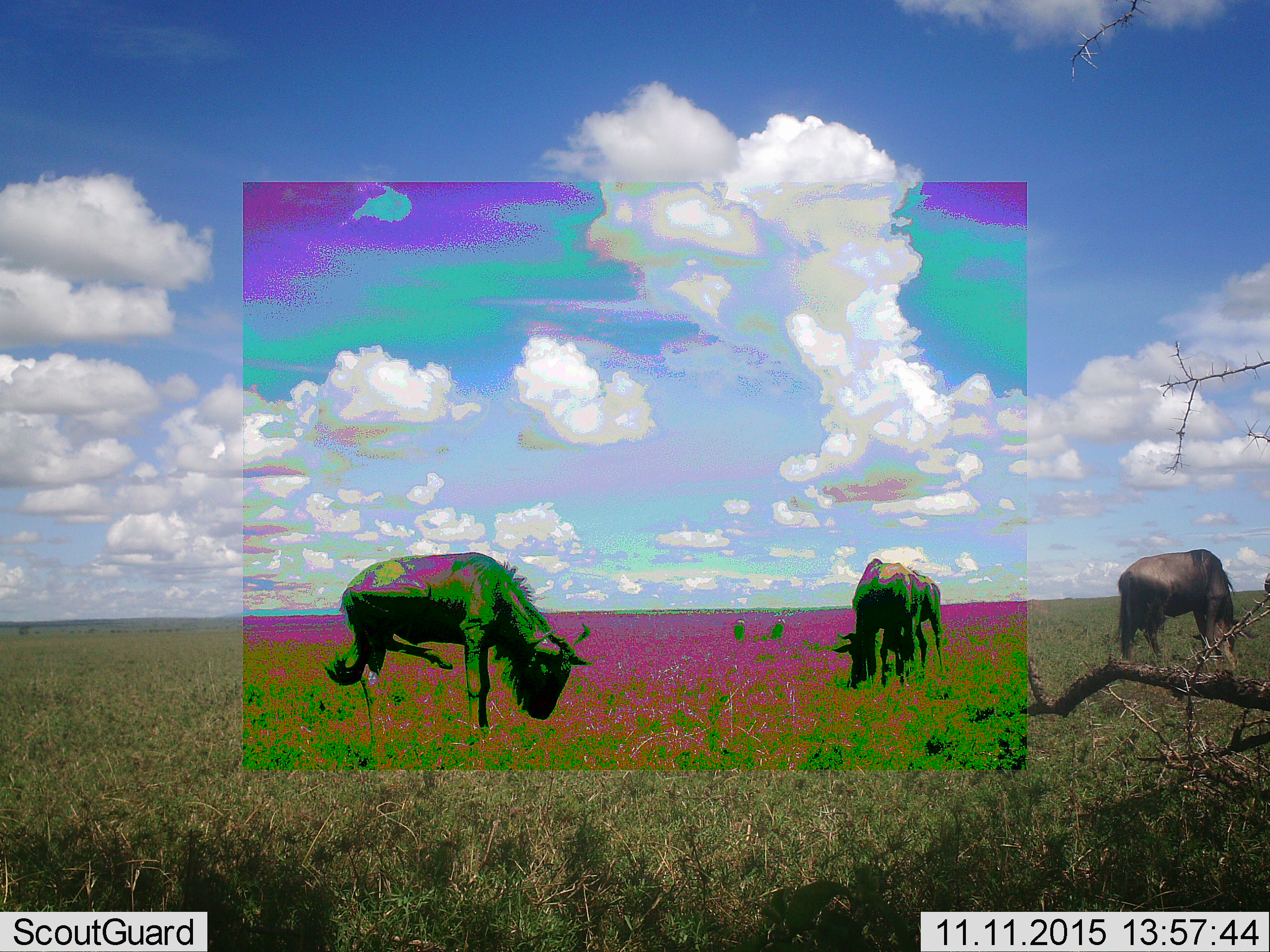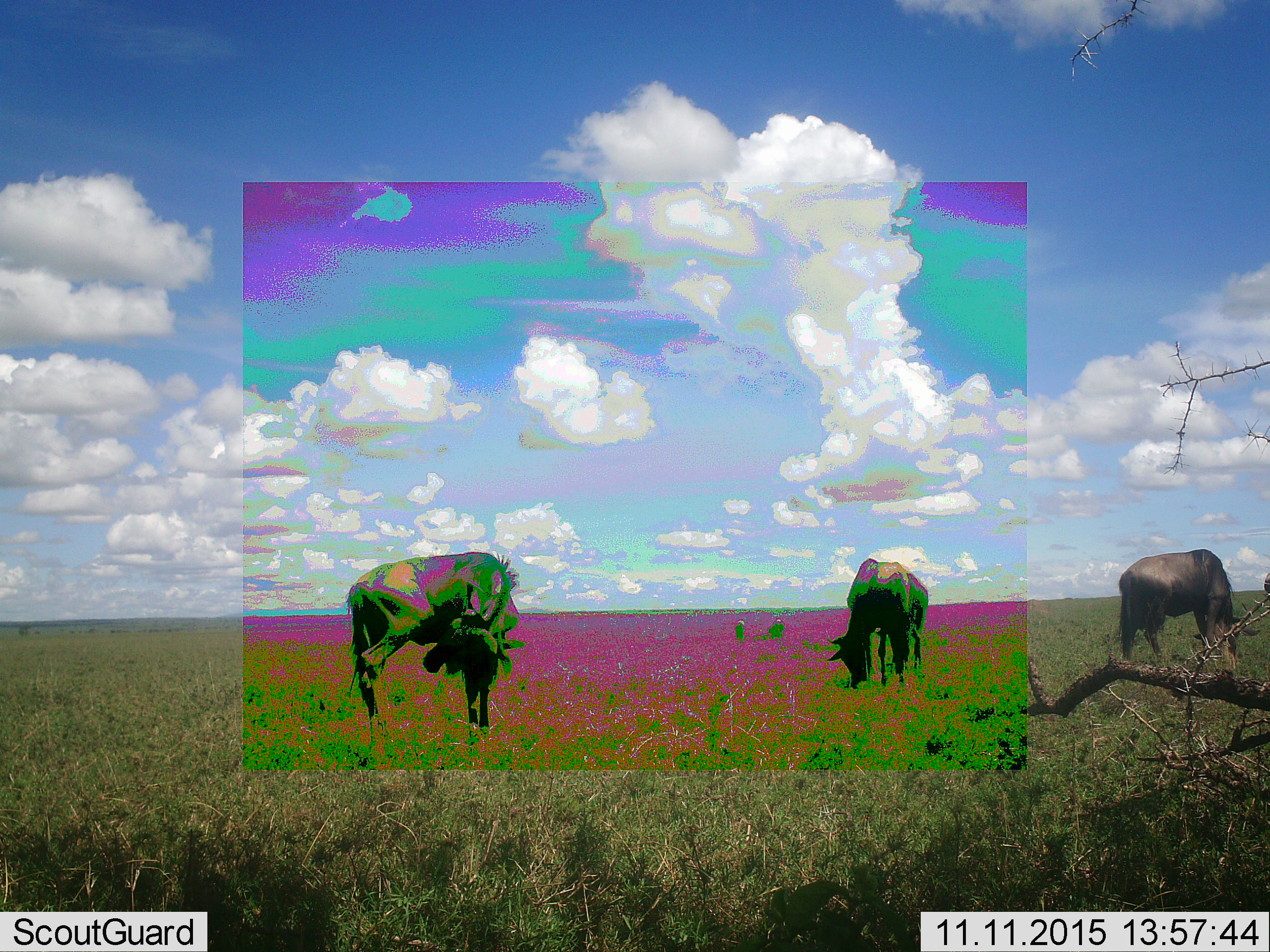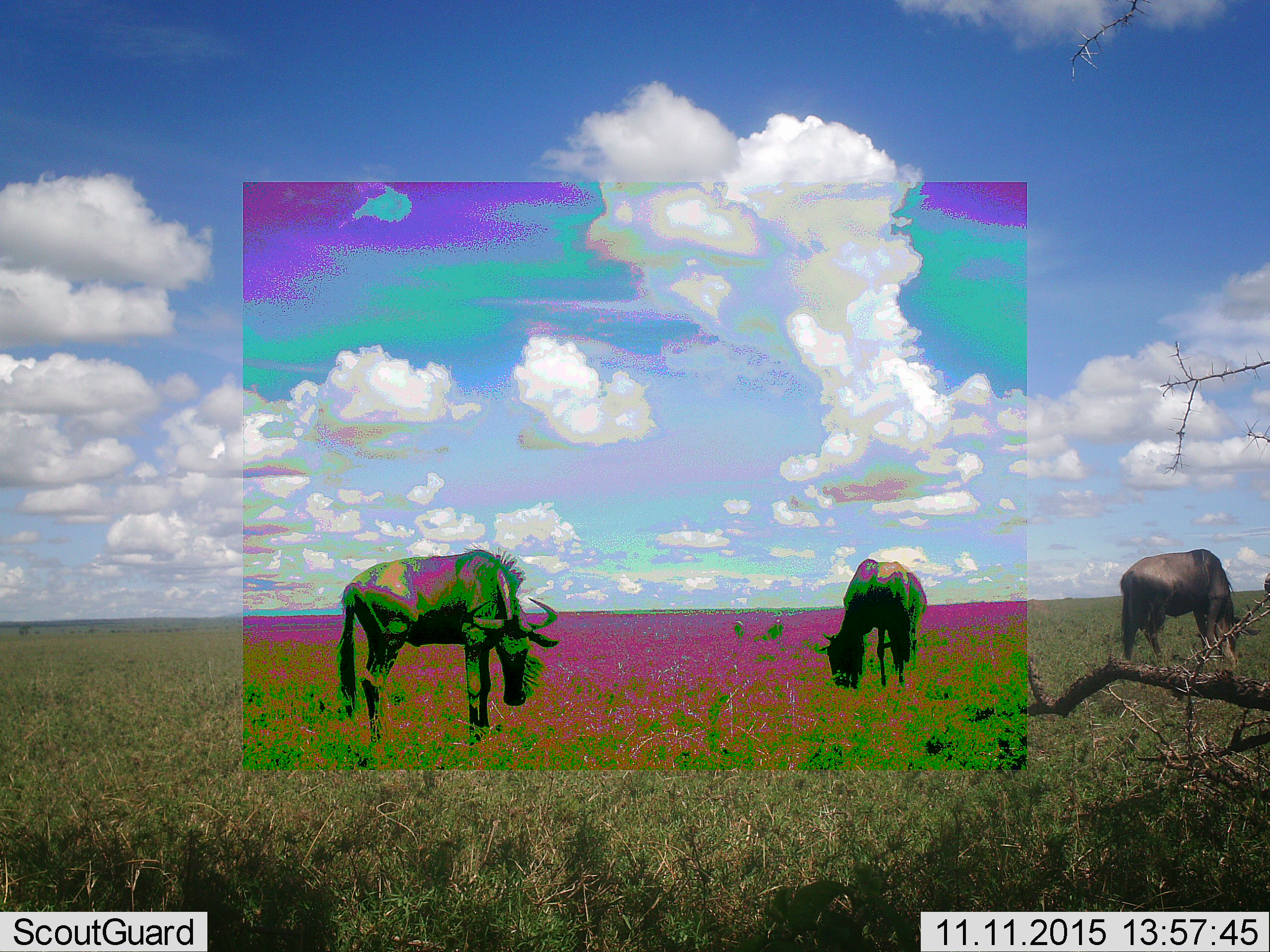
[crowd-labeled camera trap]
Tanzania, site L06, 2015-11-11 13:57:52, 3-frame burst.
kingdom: Animalia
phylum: Chordata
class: Mammalia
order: Artiodactyla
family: Bovidae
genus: Connochaetes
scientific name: Connochaetes taurinus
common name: blue wildebeest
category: wildebeest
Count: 3.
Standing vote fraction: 56%.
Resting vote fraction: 11%.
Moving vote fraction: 0%.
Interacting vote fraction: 0%.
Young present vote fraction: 0%.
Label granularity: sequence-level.